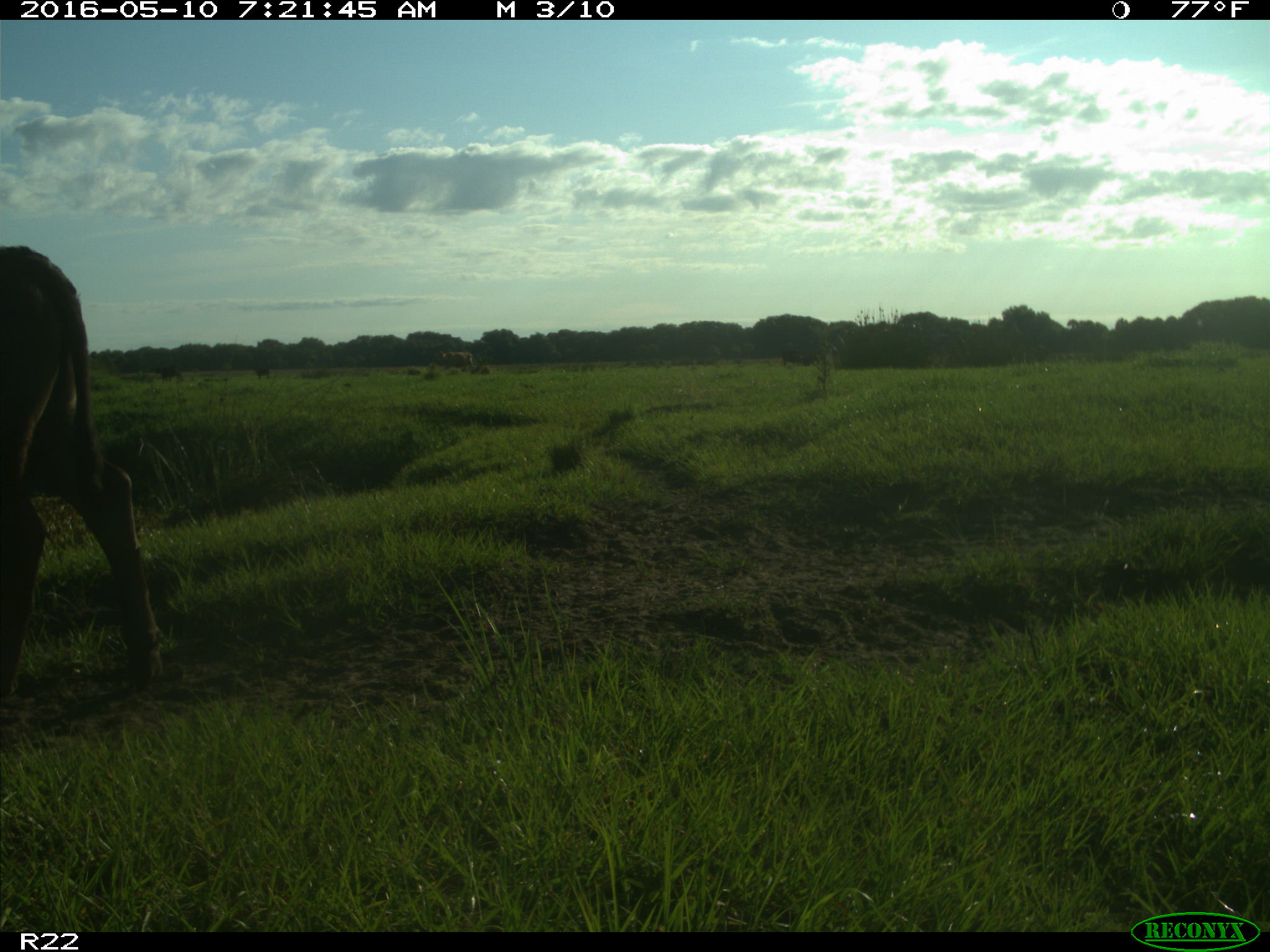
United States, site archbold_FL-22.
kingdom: Animalia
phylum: Chordata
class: Mammalia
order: Artiodactyla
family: Bovidae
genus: Bos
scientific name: Bos taurus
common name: domestic cow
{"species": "Bos taurus (domestic cow)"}